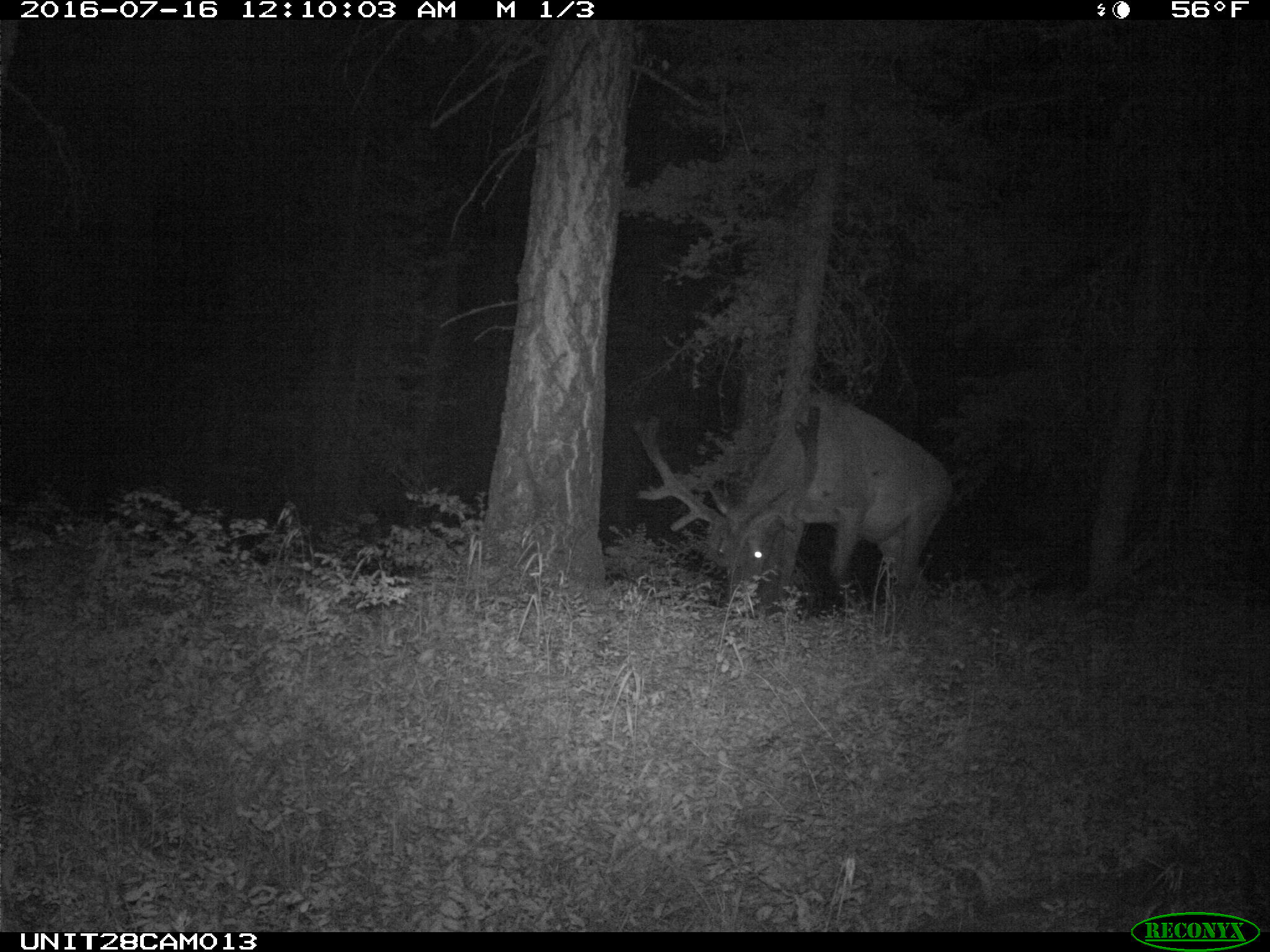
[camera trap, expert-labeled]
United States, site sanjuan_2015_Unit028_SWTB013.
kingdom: Animalia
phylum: Chordata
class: Mammalia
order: Artiodactyla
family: Cervidae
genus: Cervus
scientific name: Cervus elaphus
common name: red deer